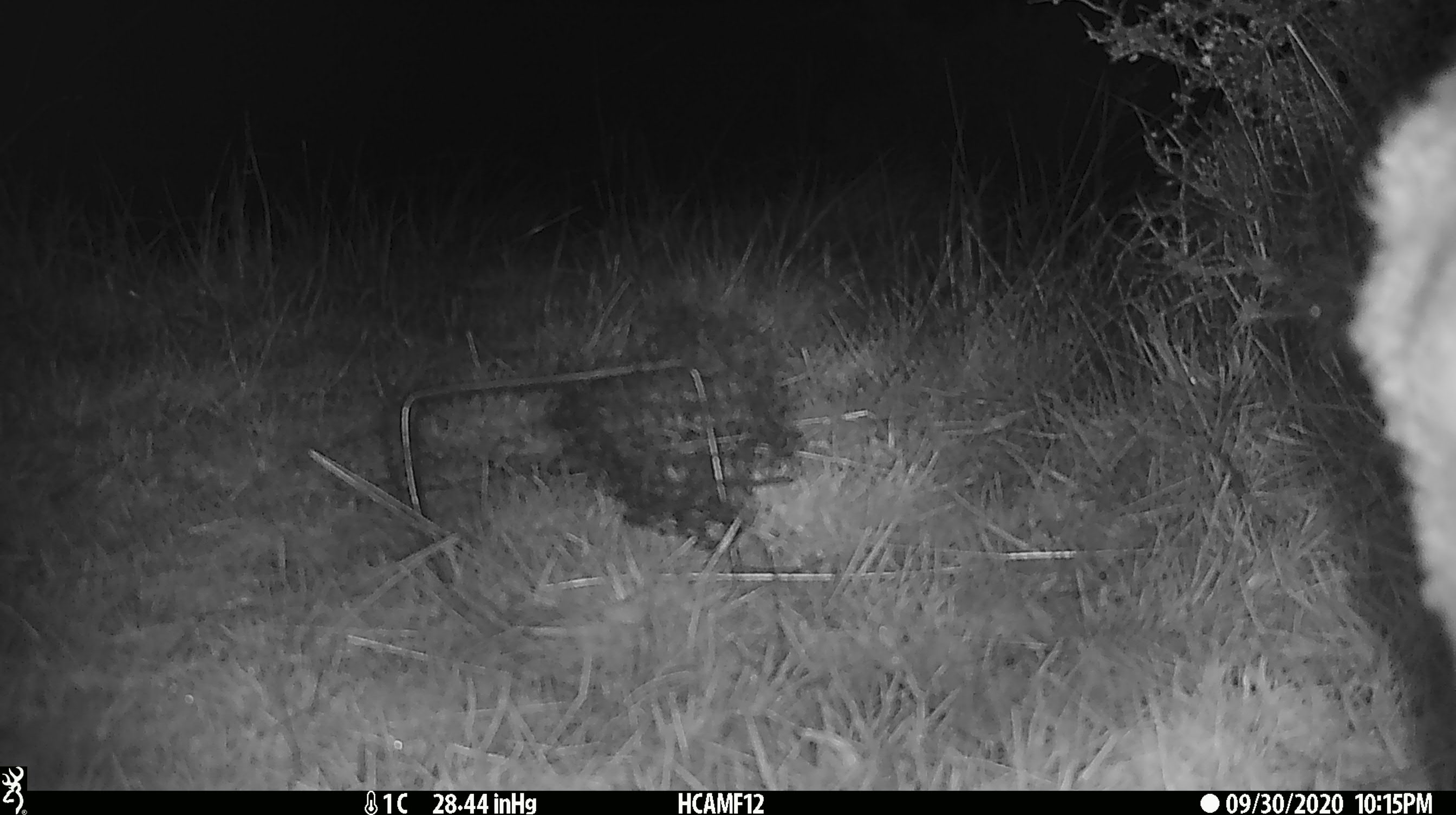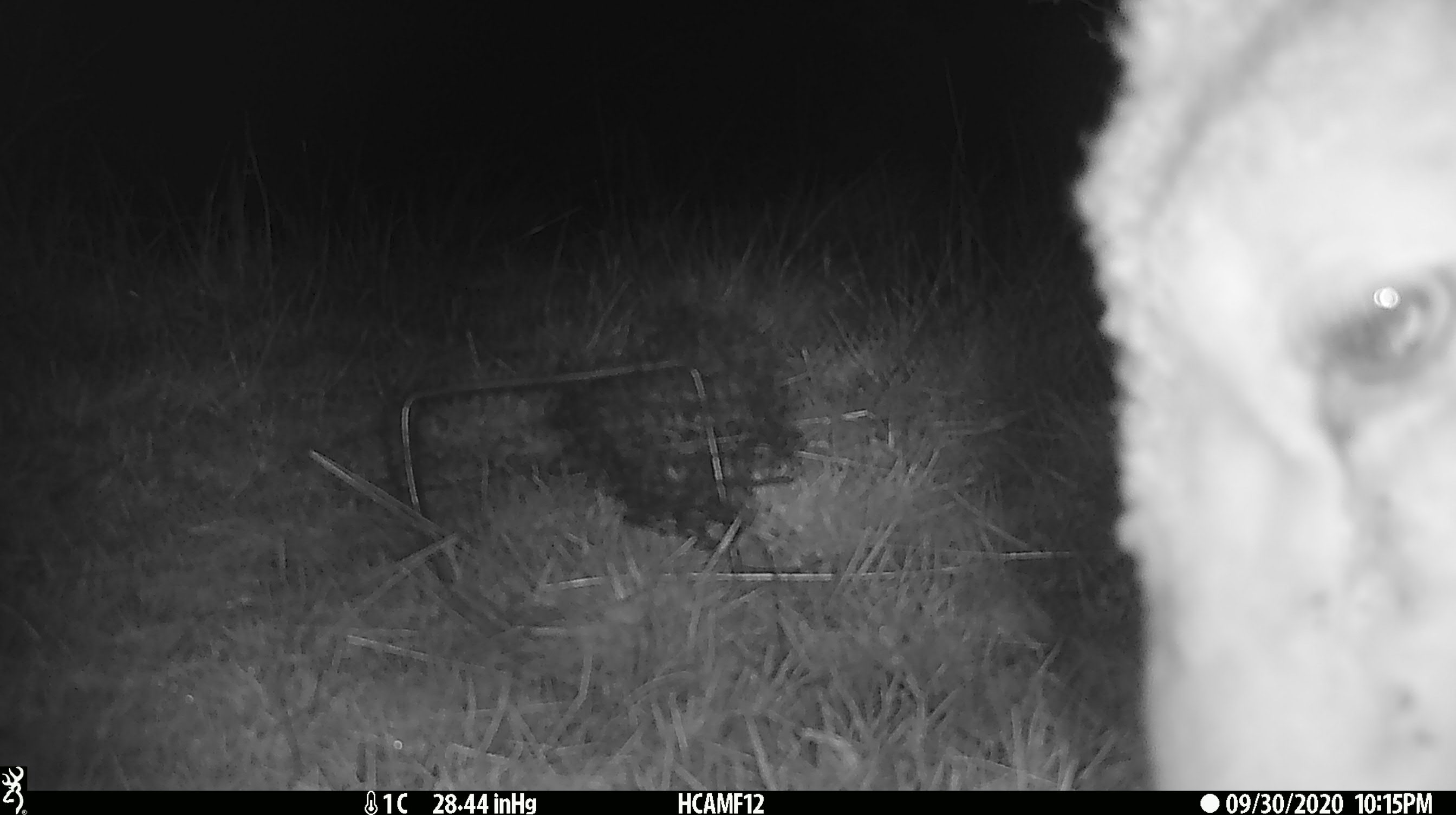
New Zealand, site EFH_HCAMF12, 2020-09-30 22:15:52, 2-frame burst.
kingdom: Animalia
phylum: Chordata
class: Mammalia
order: Artiodactyla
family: Bovidae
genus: Ovis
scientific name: Ovis aries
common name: domestic sheep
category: sheep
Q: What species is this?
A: Sheep (domestic sheep) (Ovis aries).